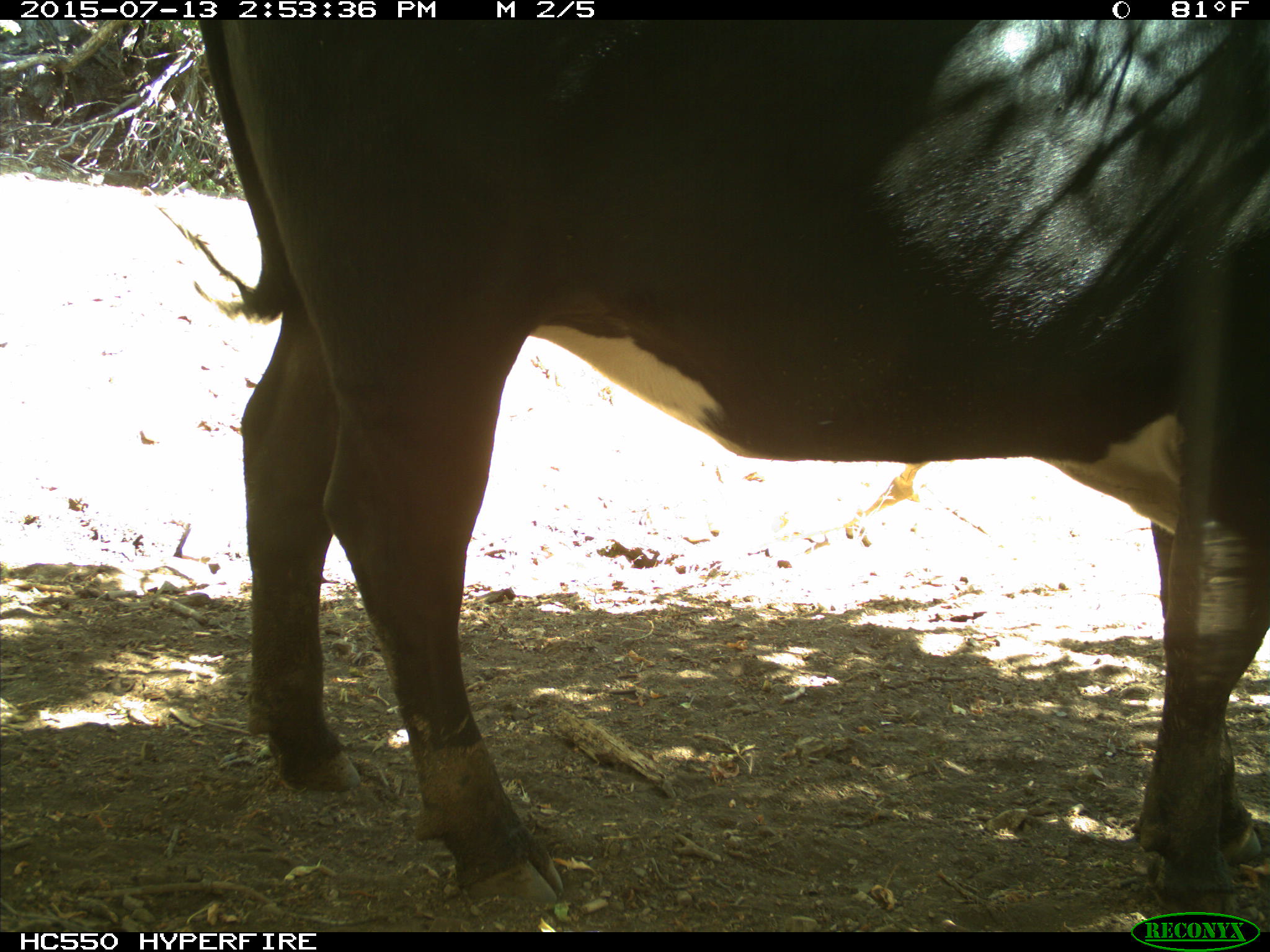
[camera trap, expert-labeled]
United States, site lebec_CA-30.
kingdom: Animalia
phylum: Chordata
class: Mammalia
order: Artiodactyla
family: Bovidae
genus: Bos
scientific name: Bos taurus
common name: domestic cow